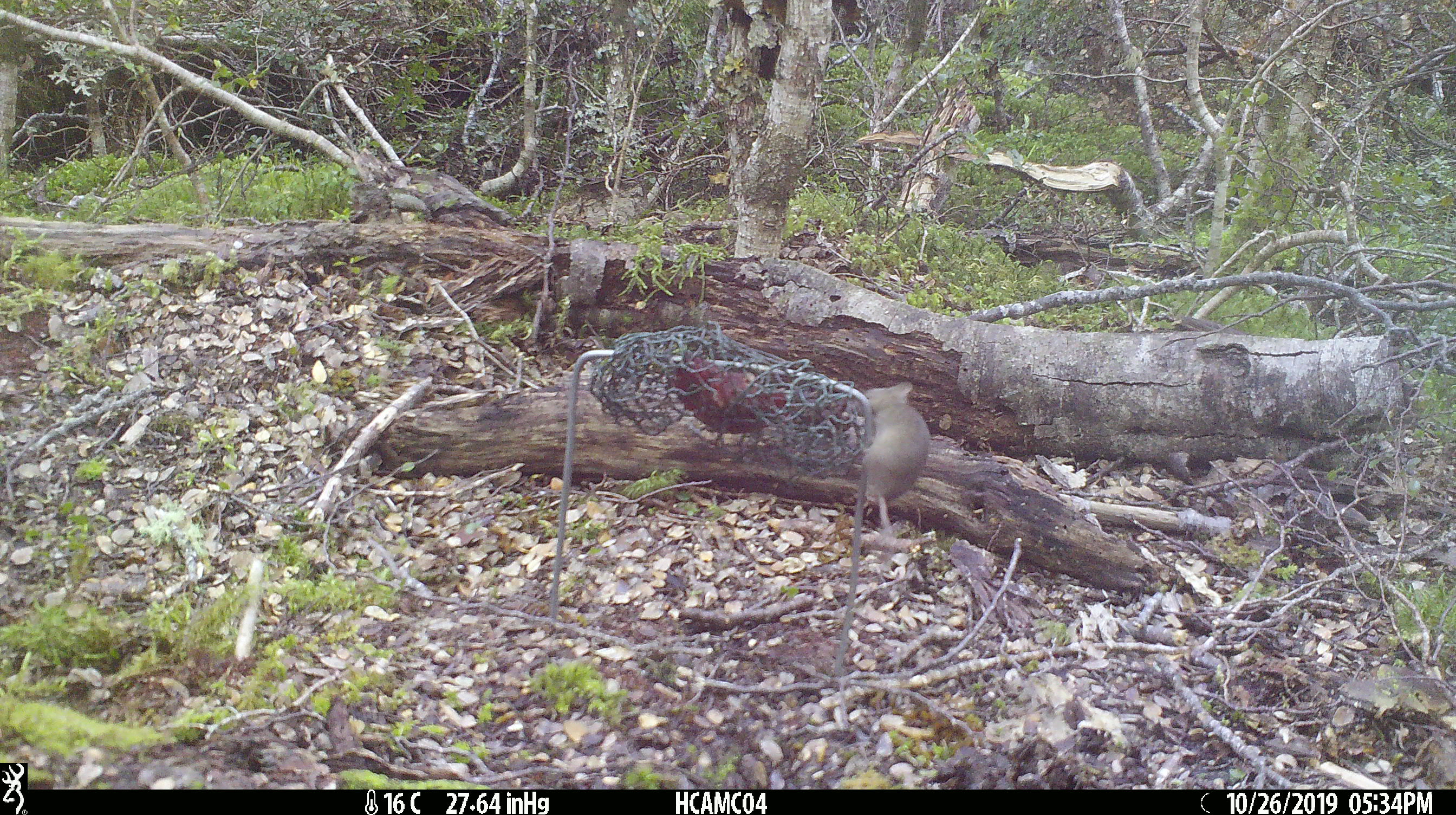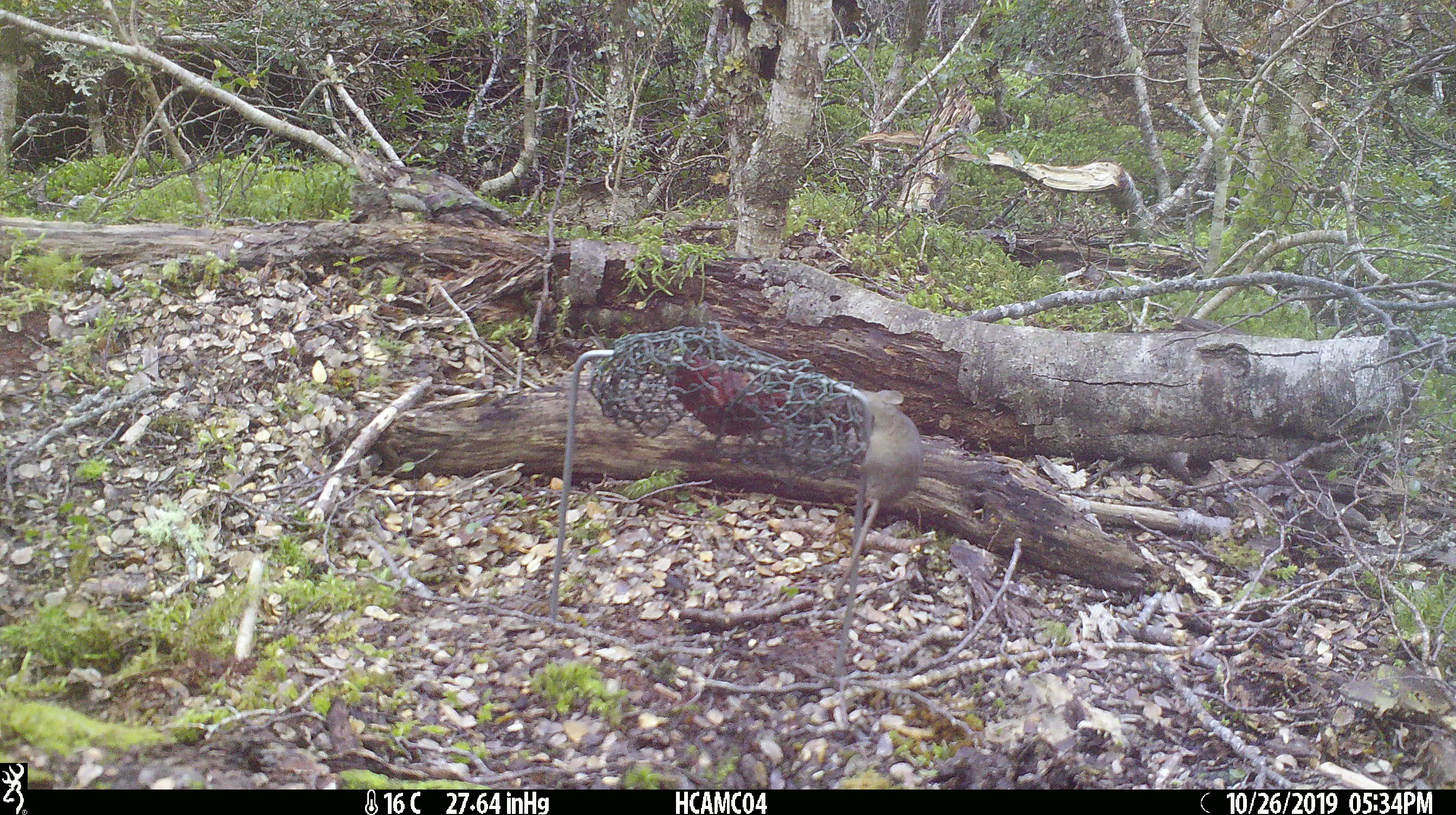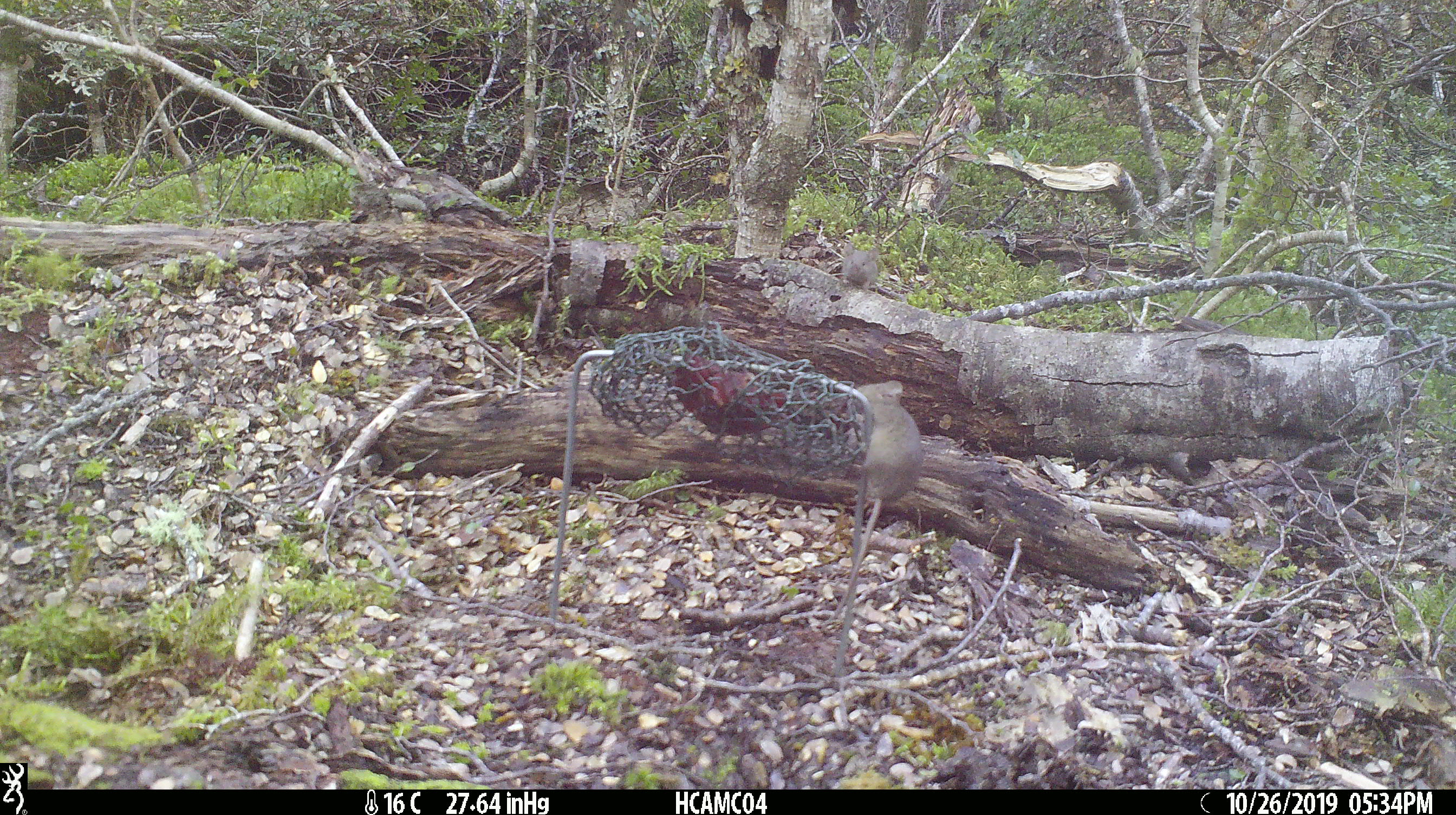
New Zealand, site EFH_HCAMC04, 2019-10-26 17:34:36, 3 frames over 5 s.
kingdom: Animalia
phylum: Chordata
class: Mammalia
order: Rodentia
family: Muridae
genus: Mus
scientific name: Mus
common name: mouse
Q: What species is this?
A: Mouse (Mus).